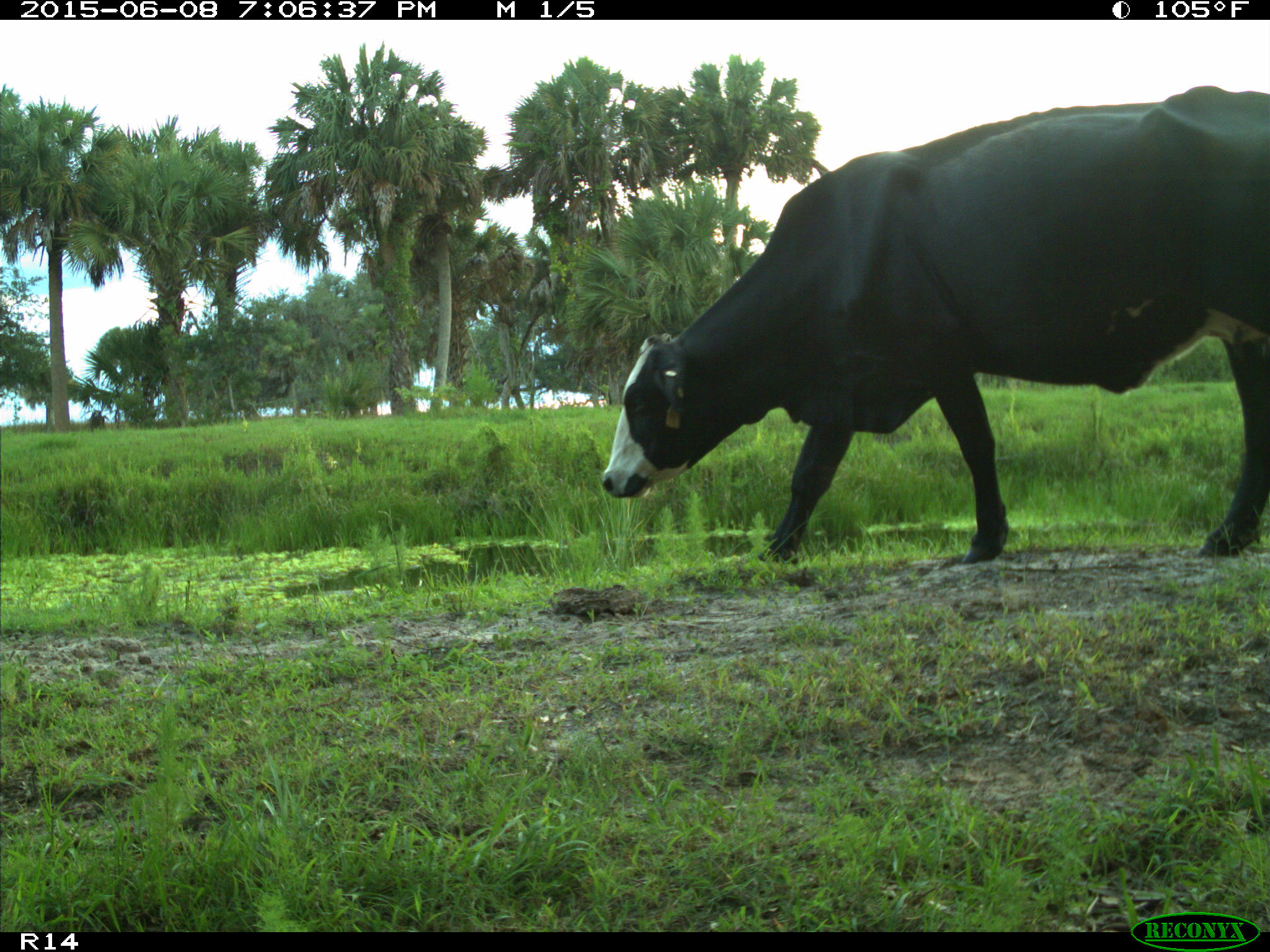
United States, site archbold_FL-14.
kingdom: Animalia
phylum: Chordata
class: Mammalia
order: Artiodactyla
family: Bovidae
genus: Bos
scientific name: Bos taurus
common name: domestic cow